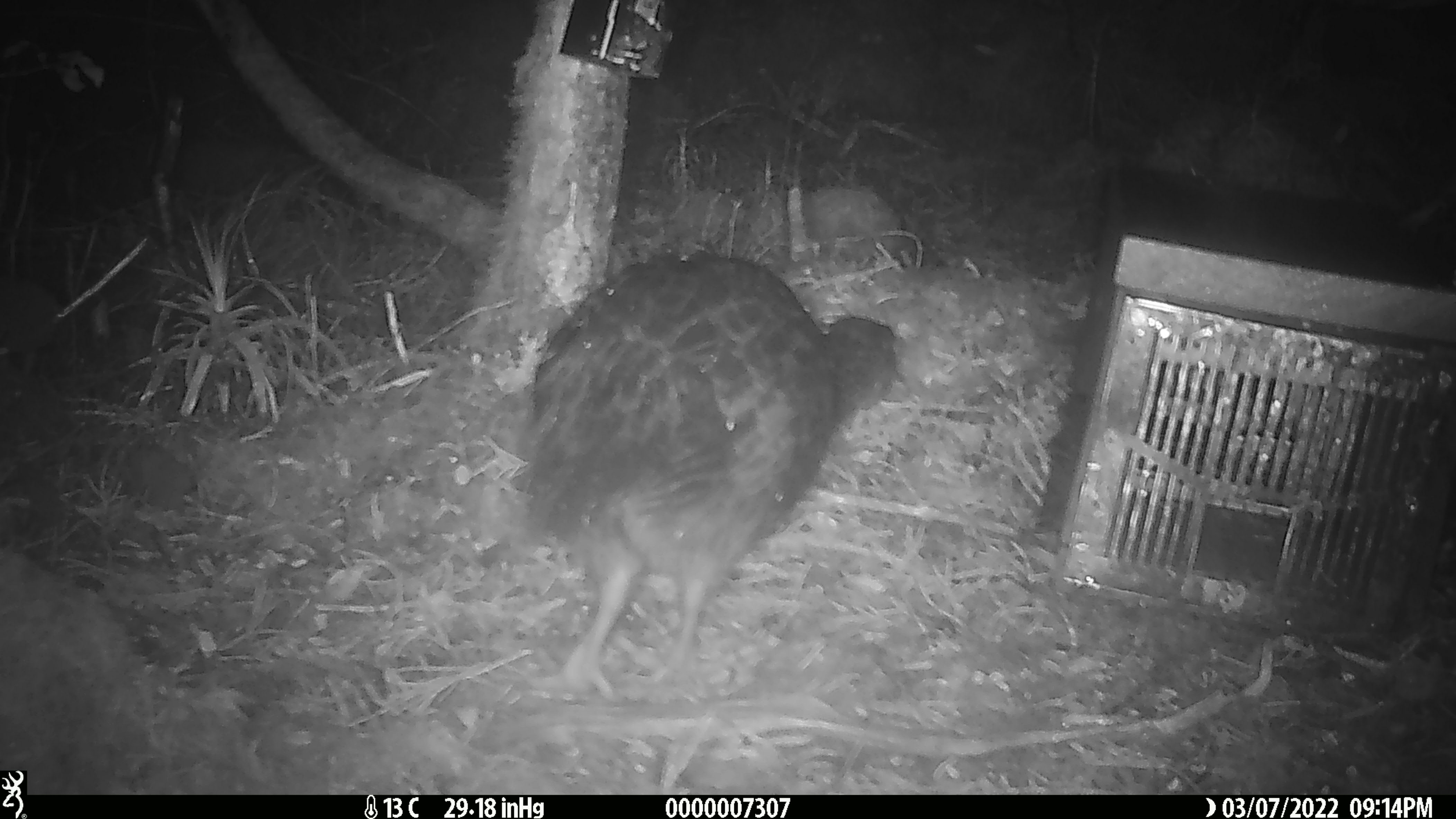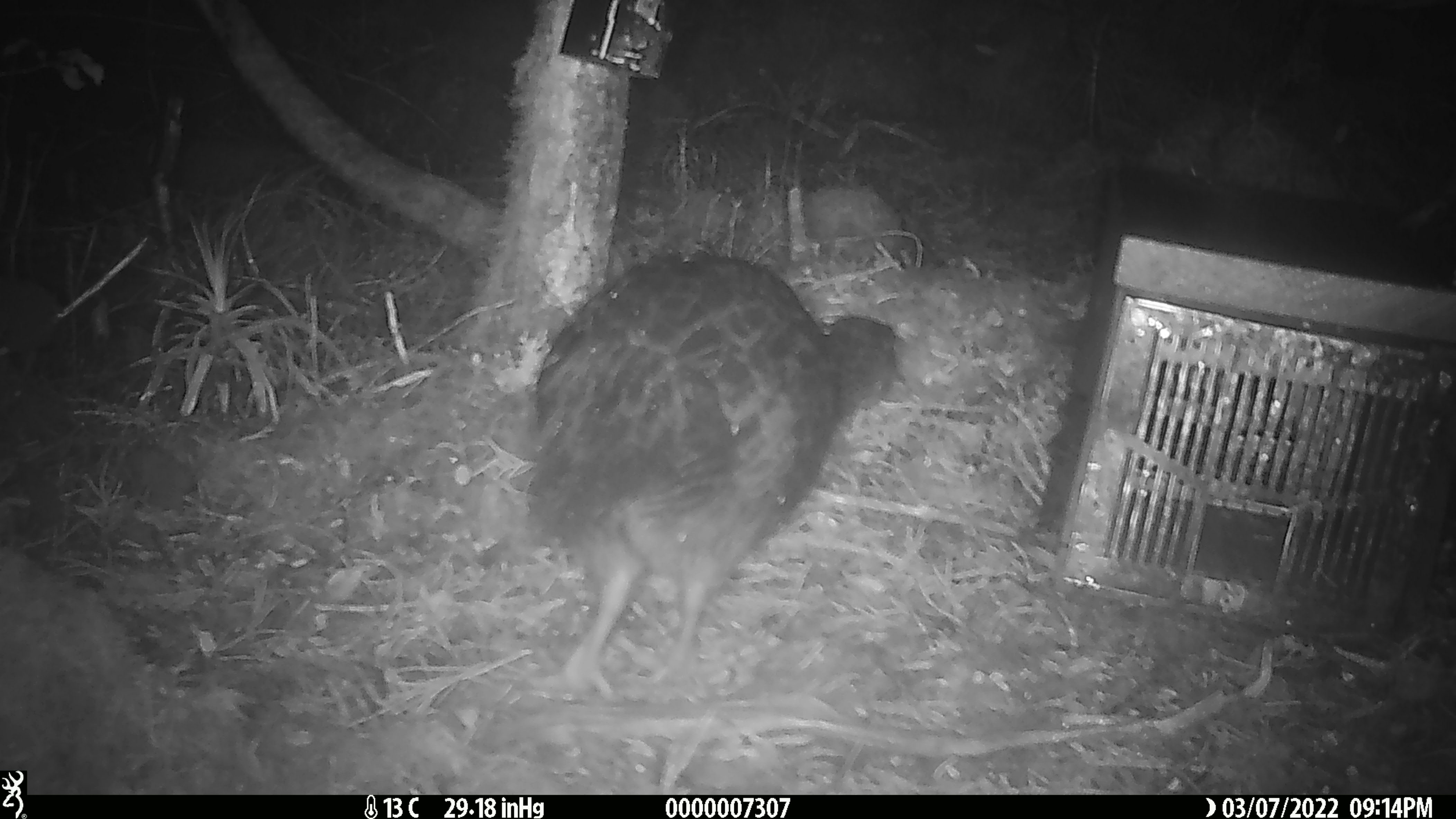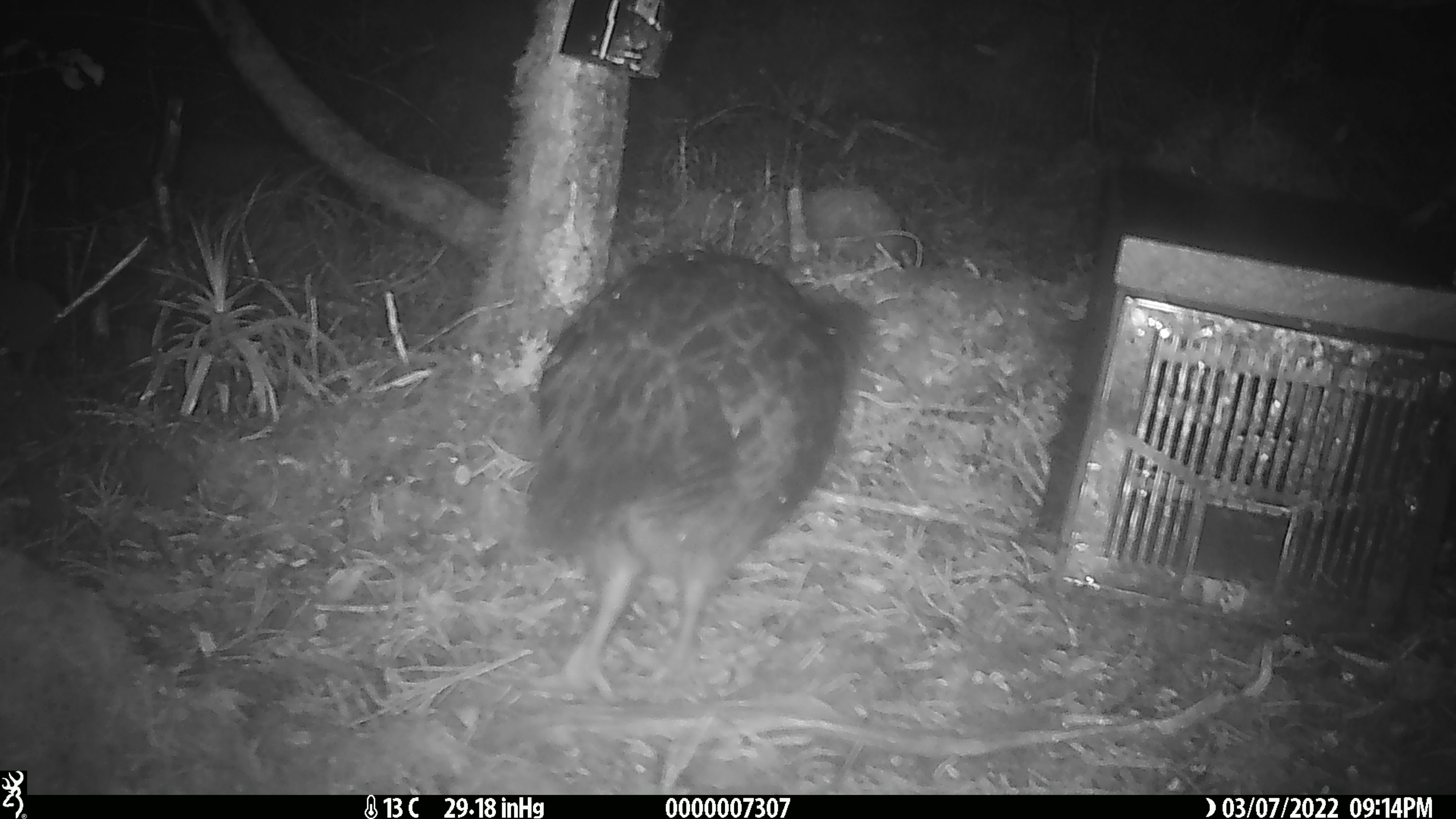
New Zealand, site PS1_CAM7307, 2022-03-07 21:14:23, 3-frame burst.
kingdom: Animalia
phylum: Chordata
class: Aves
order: Gruiformes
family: Rallidae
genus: Gallirallus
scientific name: Gallirallus australis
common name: weka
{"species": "weka (Gallirallus australis)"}